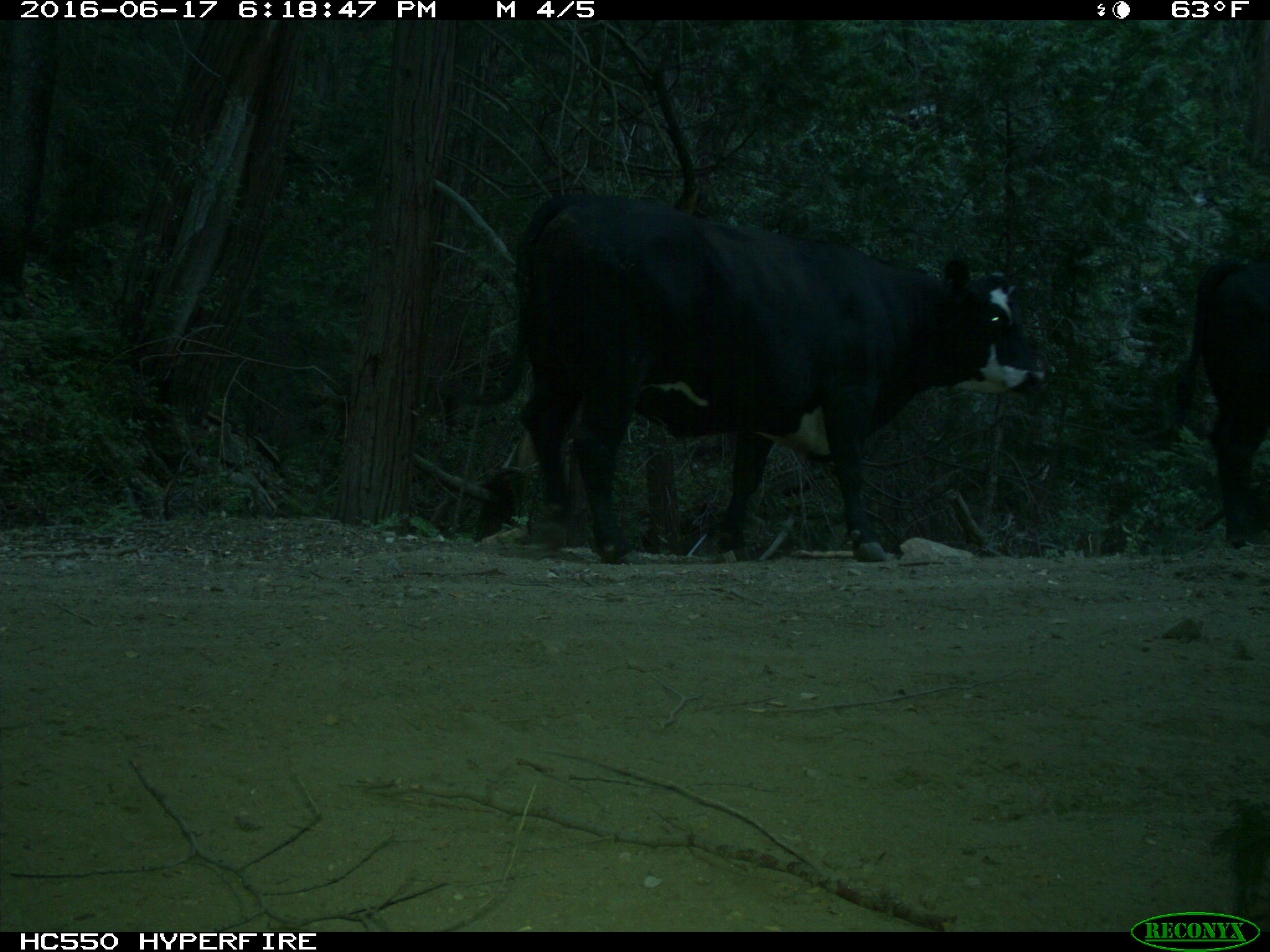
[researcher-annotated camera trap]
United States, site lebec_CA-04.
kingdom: Animalia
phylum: Chordata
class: Mammalia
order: Artiodactyla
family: Bovidae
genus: Bos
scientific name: Bos taurus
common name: domestic cow